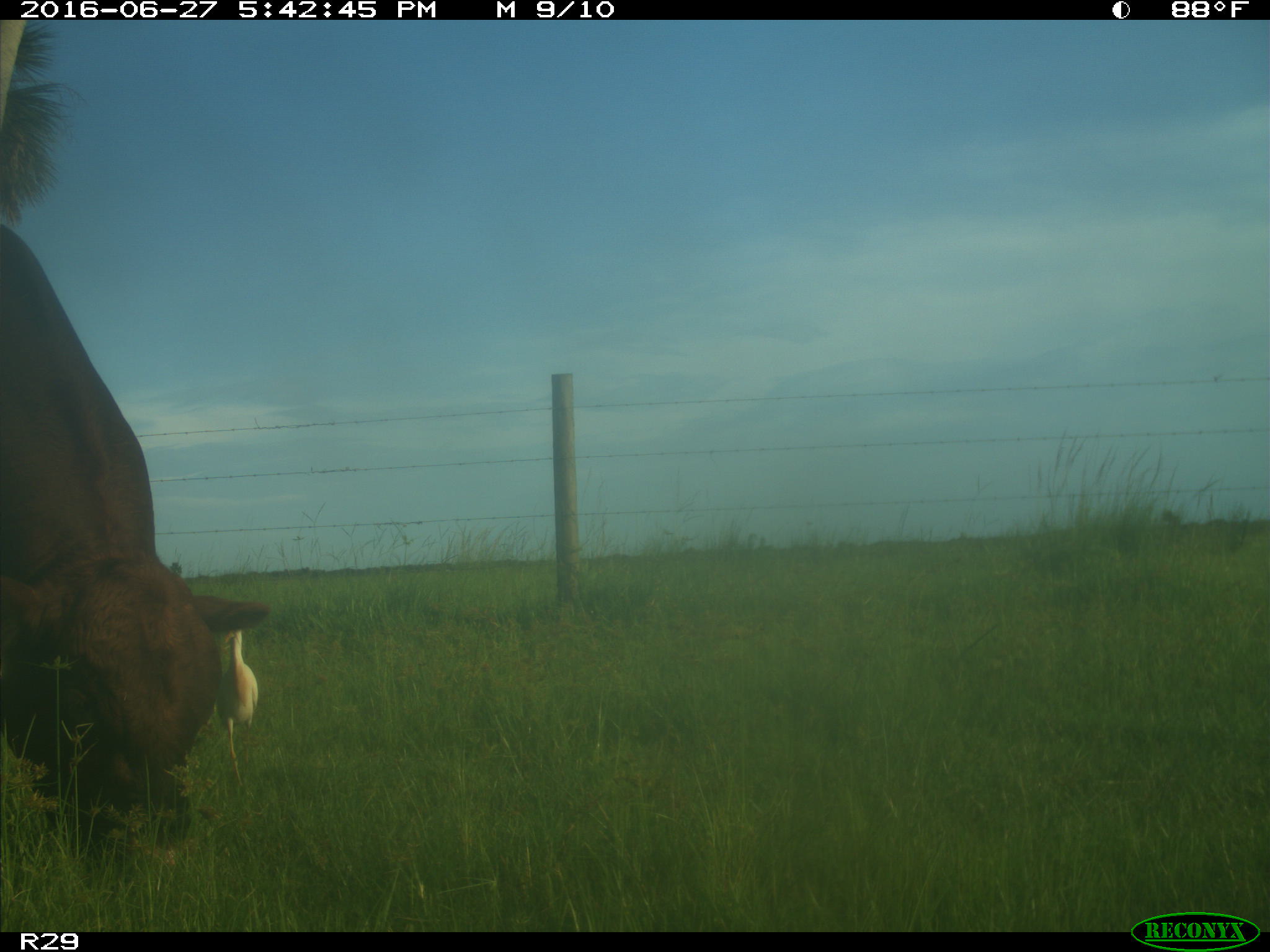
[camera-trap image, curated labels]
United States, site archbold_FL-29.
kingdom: Animalia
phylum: Chordata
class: Mammalia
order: Artiodactyla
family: Bovidae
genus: Bos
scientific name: Bos taurus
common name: domestic cow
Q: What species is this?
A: Bos taurus (domestic cow).